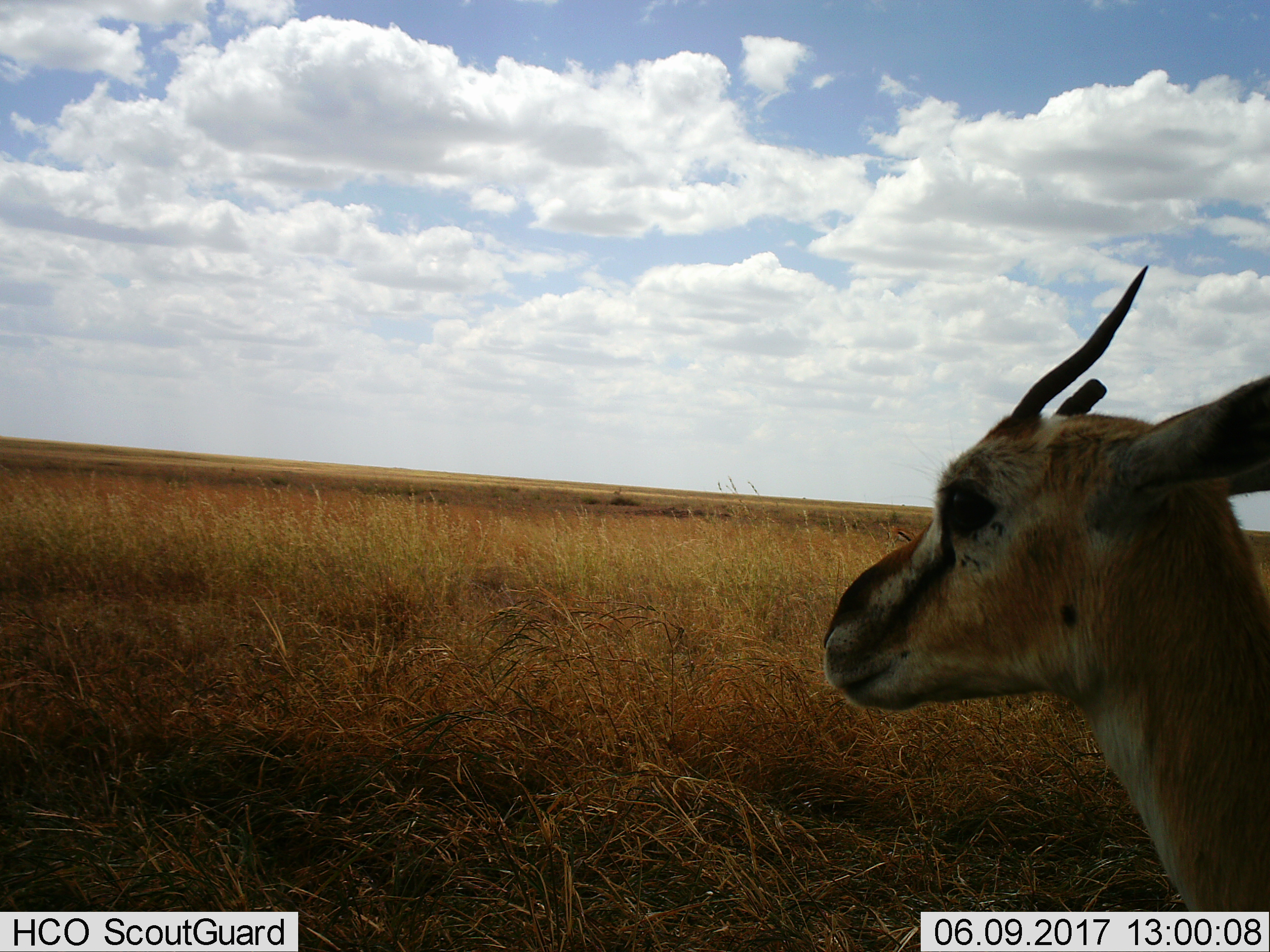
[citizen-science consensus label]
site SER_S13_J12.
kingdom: Animalia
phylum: Chordata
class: Mammalia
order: Artiodactyla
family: Bovidae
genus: Eudorcas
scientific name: Eudorcas thomsonii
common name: thomson's gazelle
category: gazellethomsons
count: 1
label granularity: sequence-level